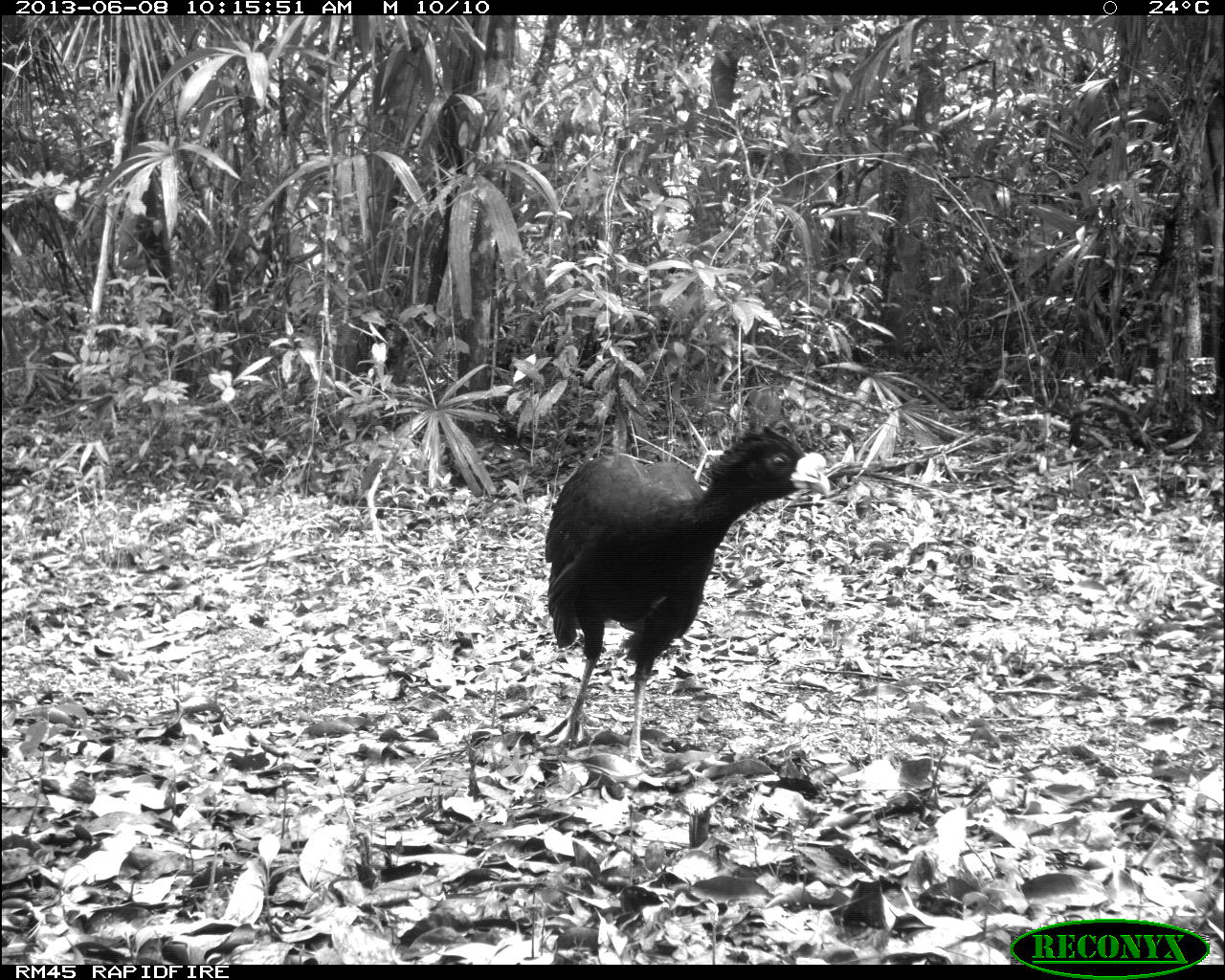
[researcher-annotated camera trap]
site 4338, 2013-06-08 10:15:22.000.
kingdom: Animalia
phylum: Chordata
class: Aves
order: Galliformes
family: Cracidae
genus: Crax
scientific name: Crax rubra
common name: great curassow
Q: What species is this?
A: Crax rubra (great curassow).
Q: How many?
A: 1.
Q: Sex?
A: Male.